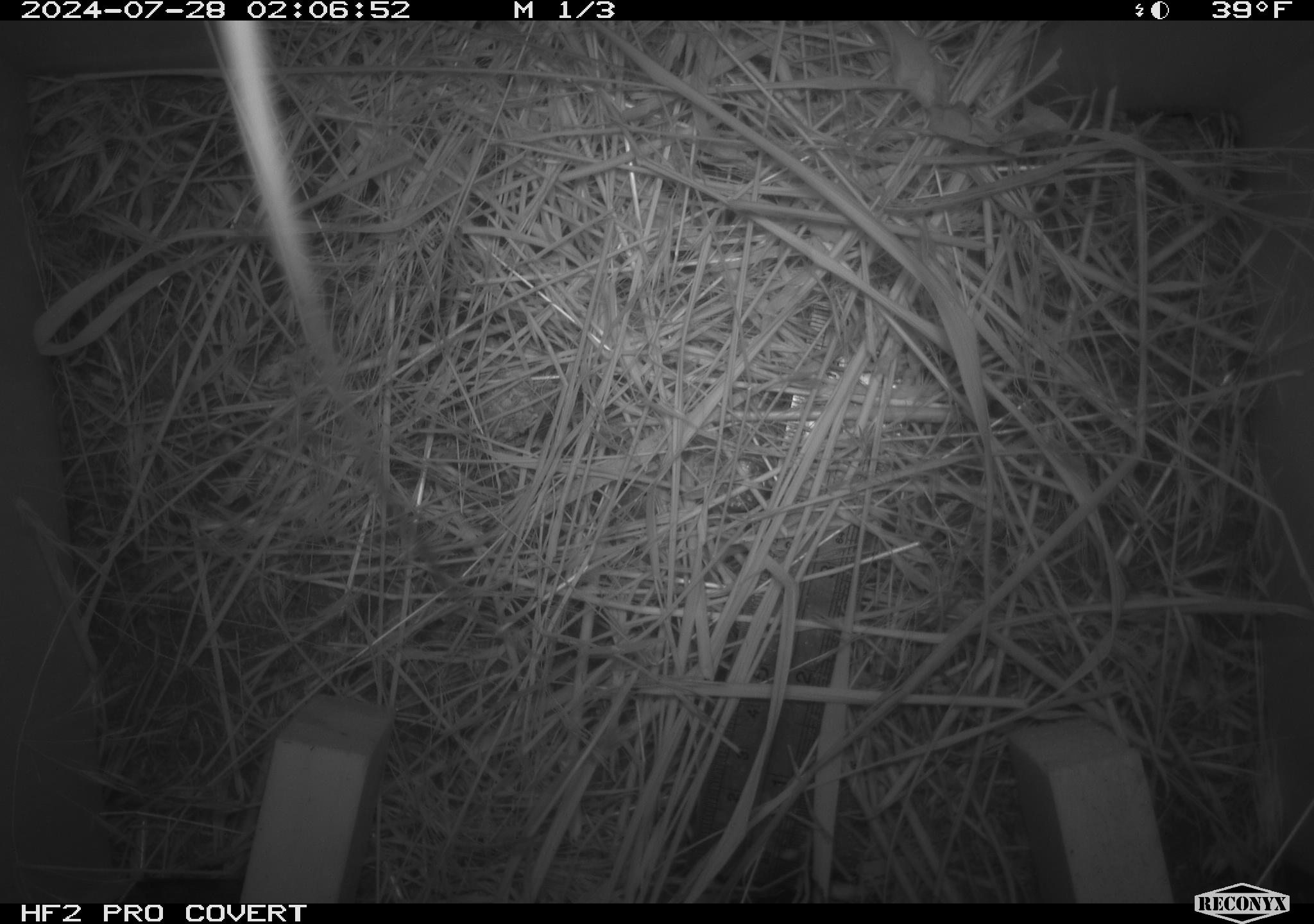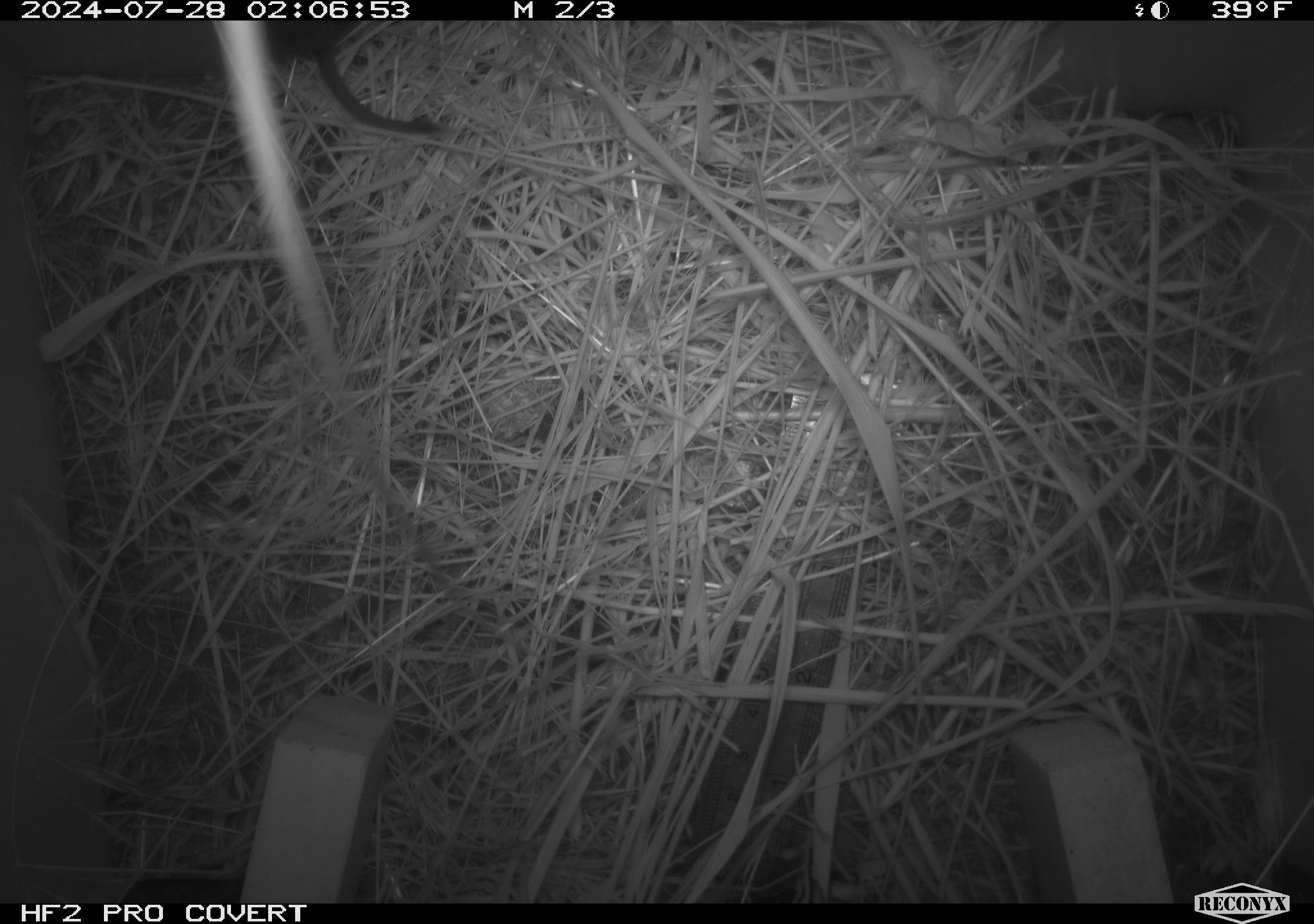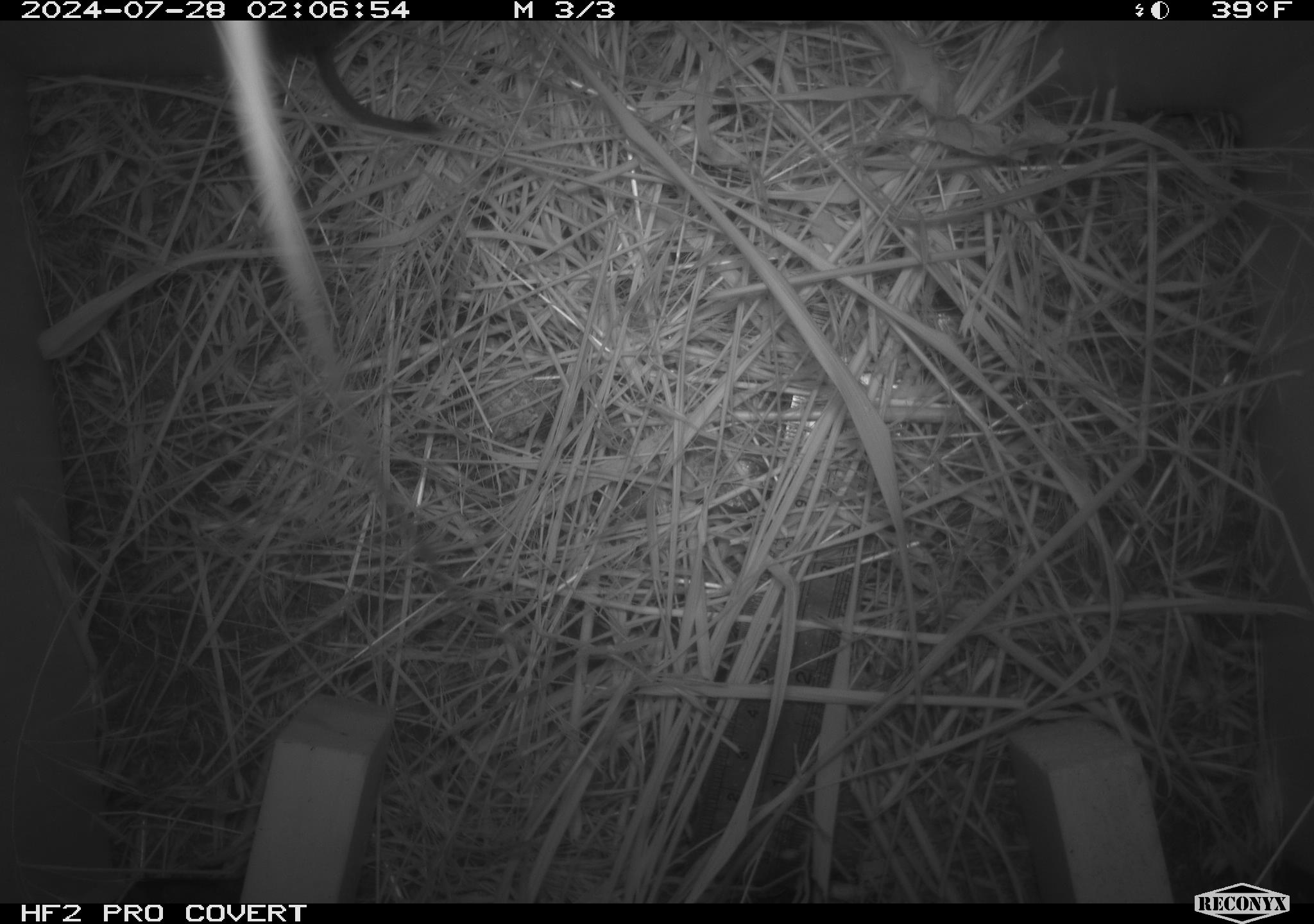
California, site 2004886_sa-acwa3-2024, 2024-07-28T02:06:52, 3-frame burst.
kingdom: Animalia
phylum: Chordata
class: Mammalia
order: Rodentia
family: Cricetidae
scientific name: Arvicolinae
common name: voles, lemmings, and muskrats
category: arvicolinae subfamily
Arvicolinae subfamily (voles, lemmings, and muskrats) (Arvicolinae).